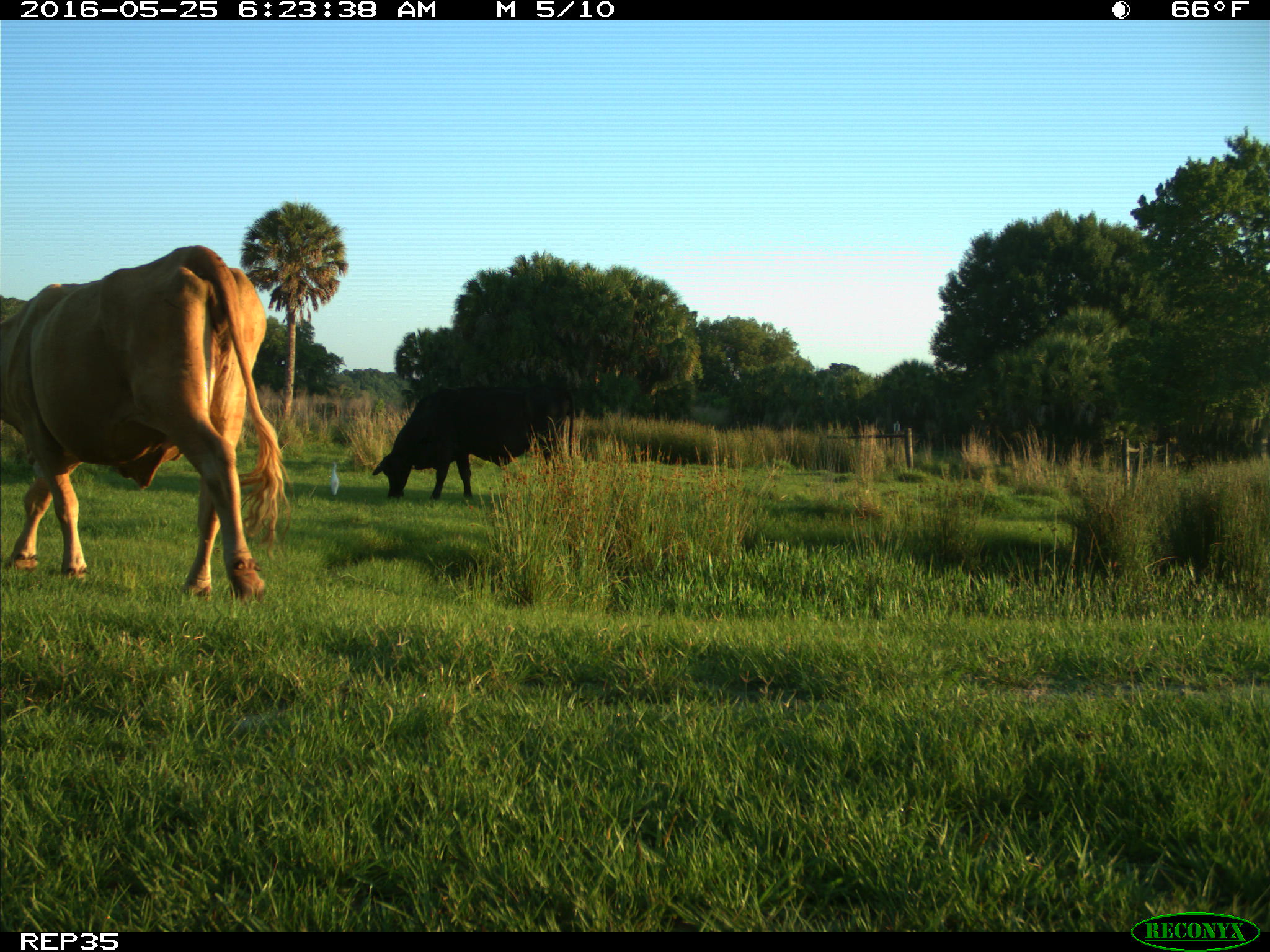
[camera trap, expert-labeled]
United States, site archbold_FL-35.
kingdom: Animalia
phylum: Chordata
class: Mammalia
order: Artiodactyla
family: Bovidae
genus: Bos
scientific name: Bos taurus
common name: domestic cow